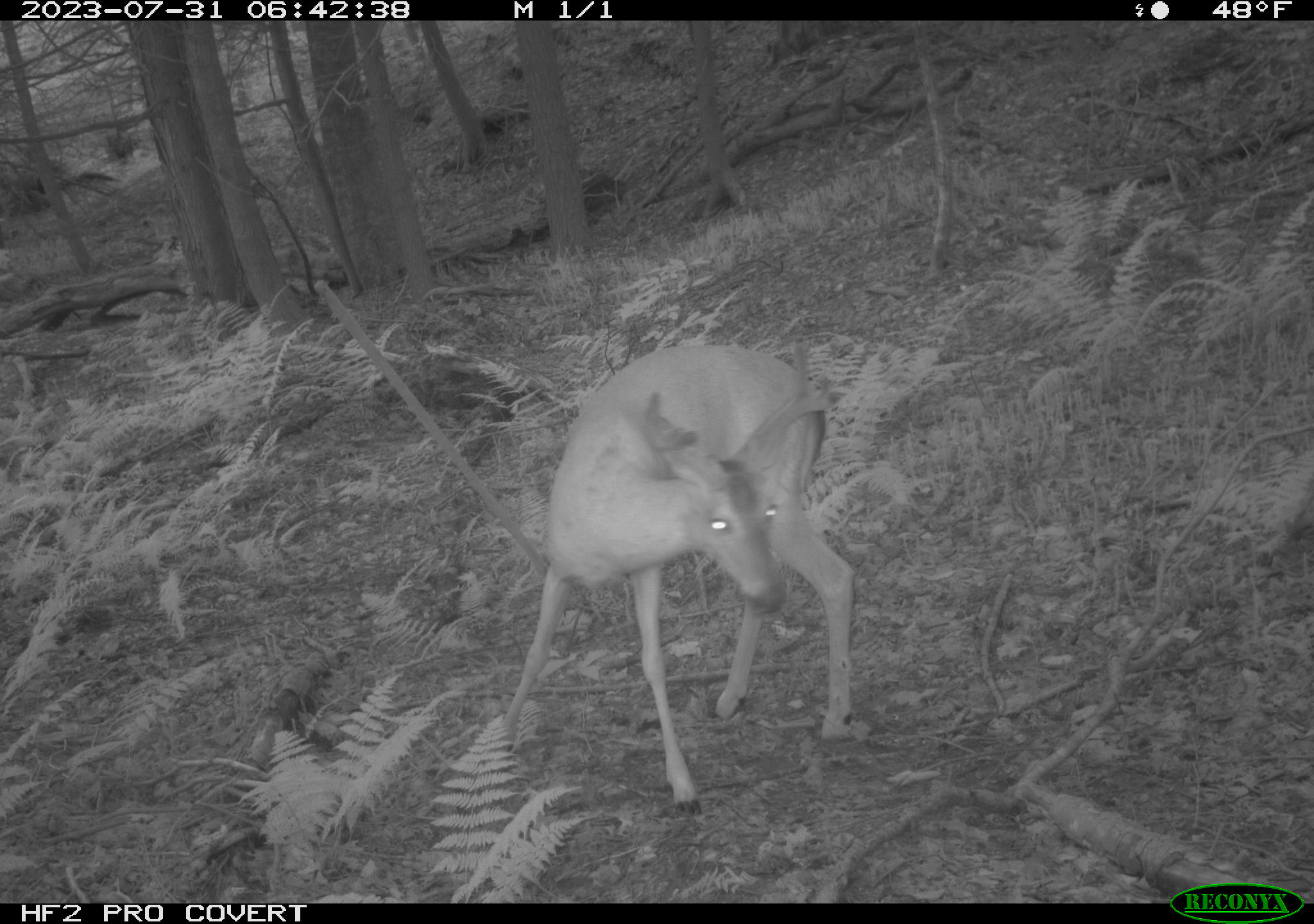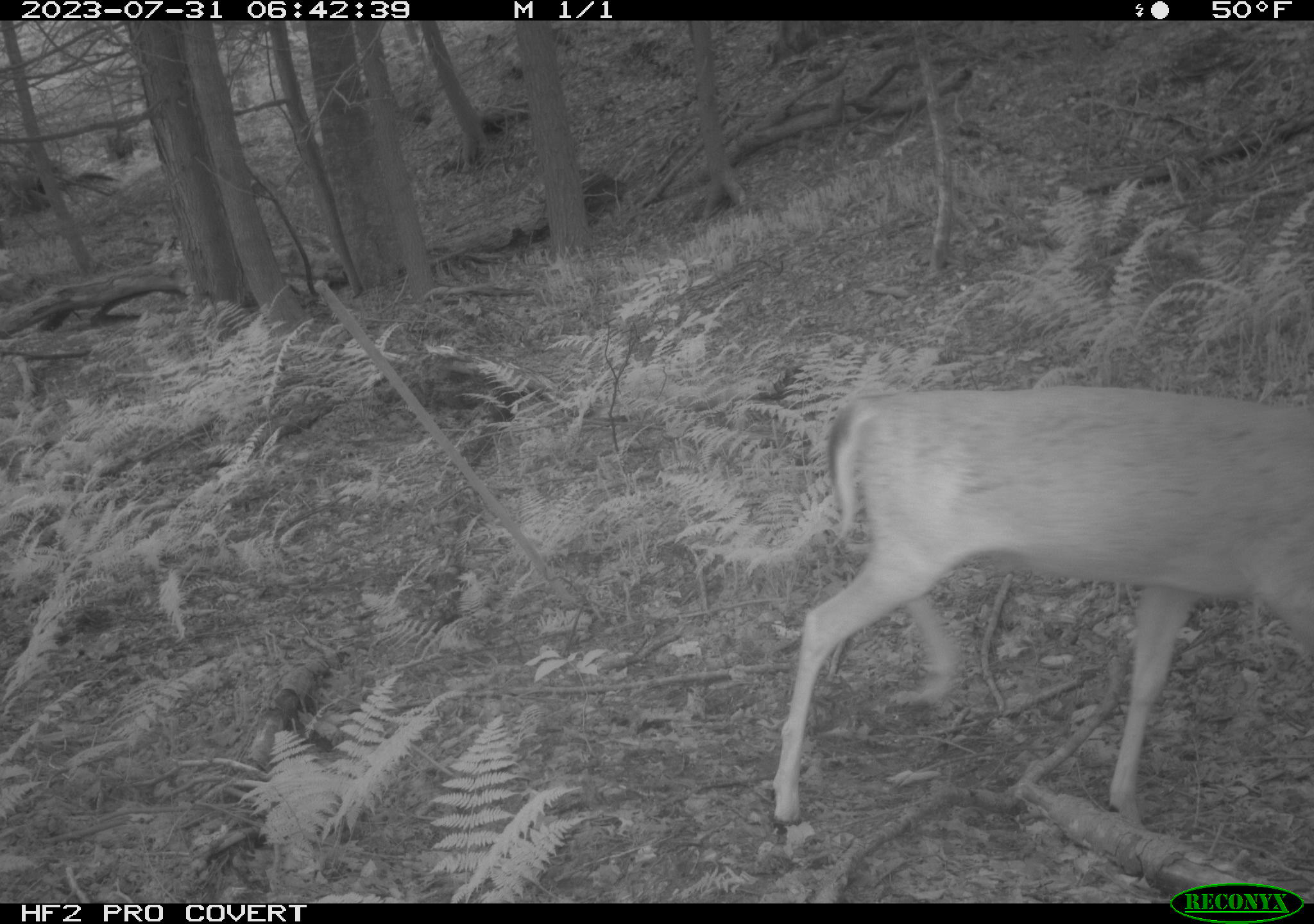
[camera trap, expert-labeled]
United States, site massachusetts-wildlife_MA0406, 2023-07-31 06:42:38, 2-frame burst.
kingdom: Animalia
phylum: Chordata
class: Mammalia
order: Artiodactyla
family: Cervidae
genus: Odocoileus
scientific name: Odocoileus virginianus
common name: white-tailed deer